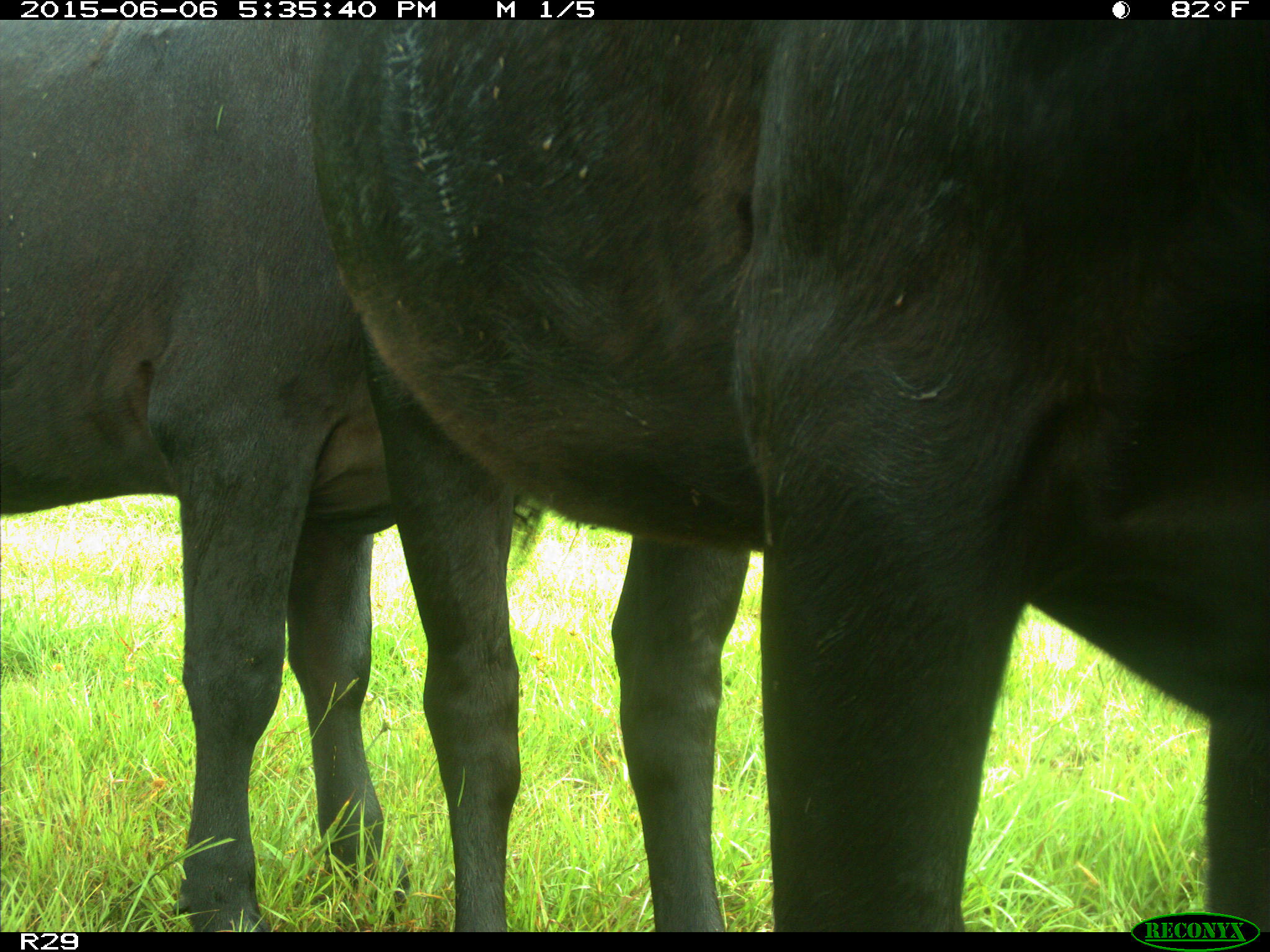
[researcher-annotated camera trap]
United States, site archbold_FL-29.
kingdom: Animalia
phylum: Chordata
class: Mammalia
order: Artiodactyla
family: Bovidae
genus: Bos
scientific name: Bos taurus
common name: domestic cow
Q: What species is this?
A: Bos taurus (domestic cow).